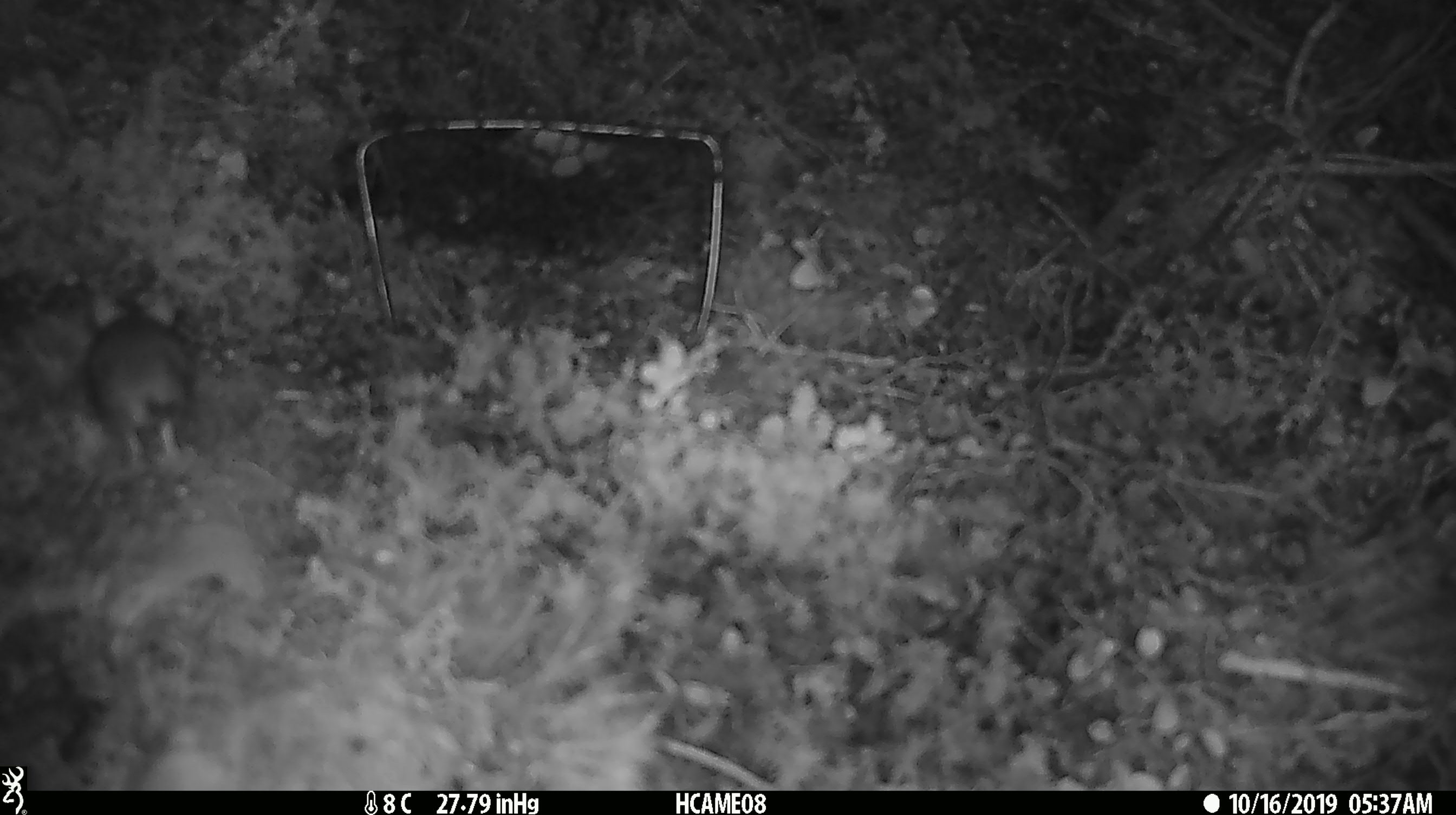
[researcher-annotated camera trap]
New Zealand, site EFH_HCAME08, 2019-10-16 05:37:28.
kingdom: Animalia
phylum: Chordata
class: Mammalia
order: Rodentia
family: Muridae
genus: Mus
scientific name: Mus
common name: mouse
Mouse (Mus).